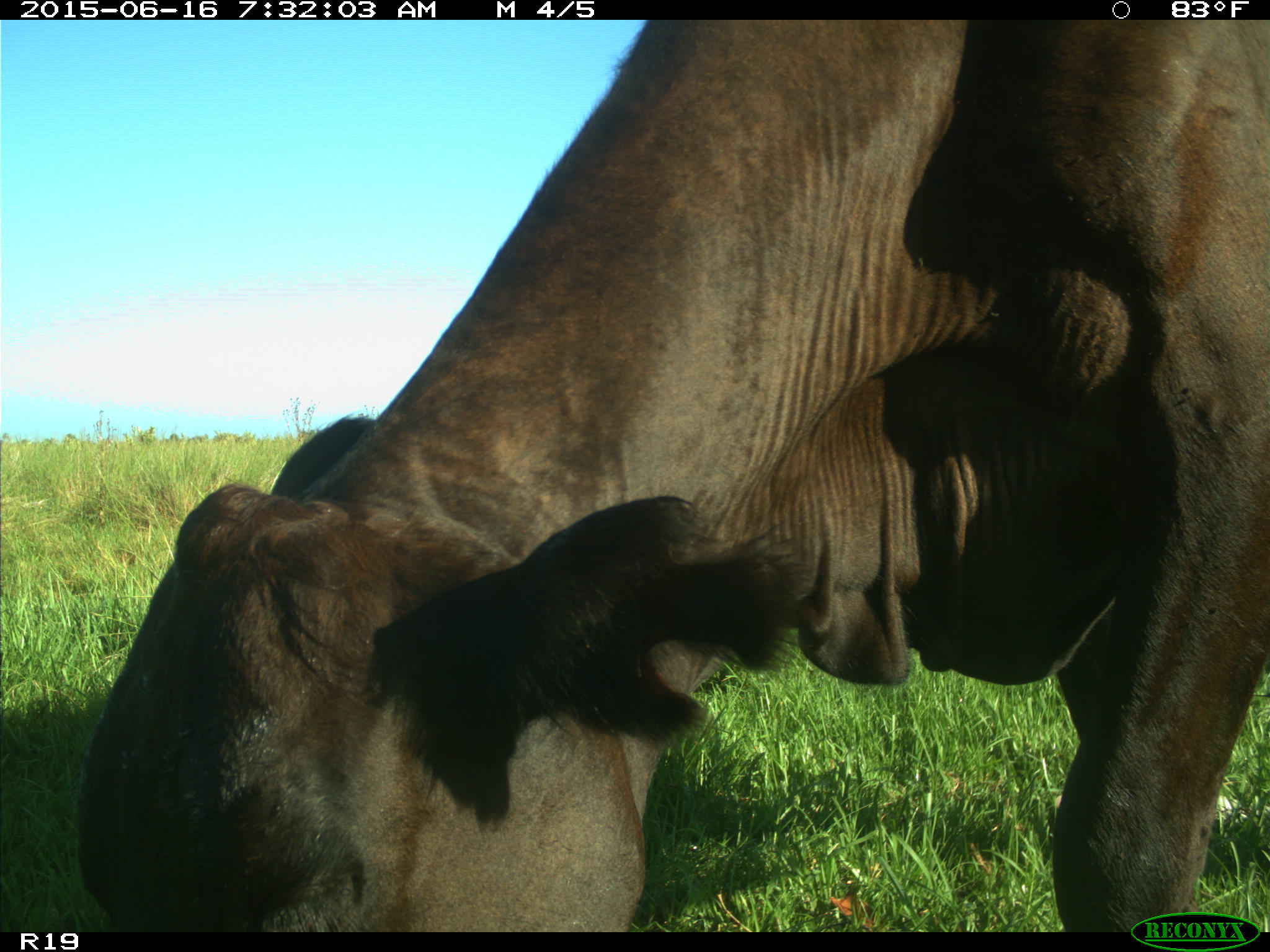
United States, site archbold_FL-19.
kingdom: Animalia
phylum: Chordata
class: Mammalia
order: Artiodactyla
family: Bovidae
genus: Bos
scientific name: Bos taurus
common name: domestic cow